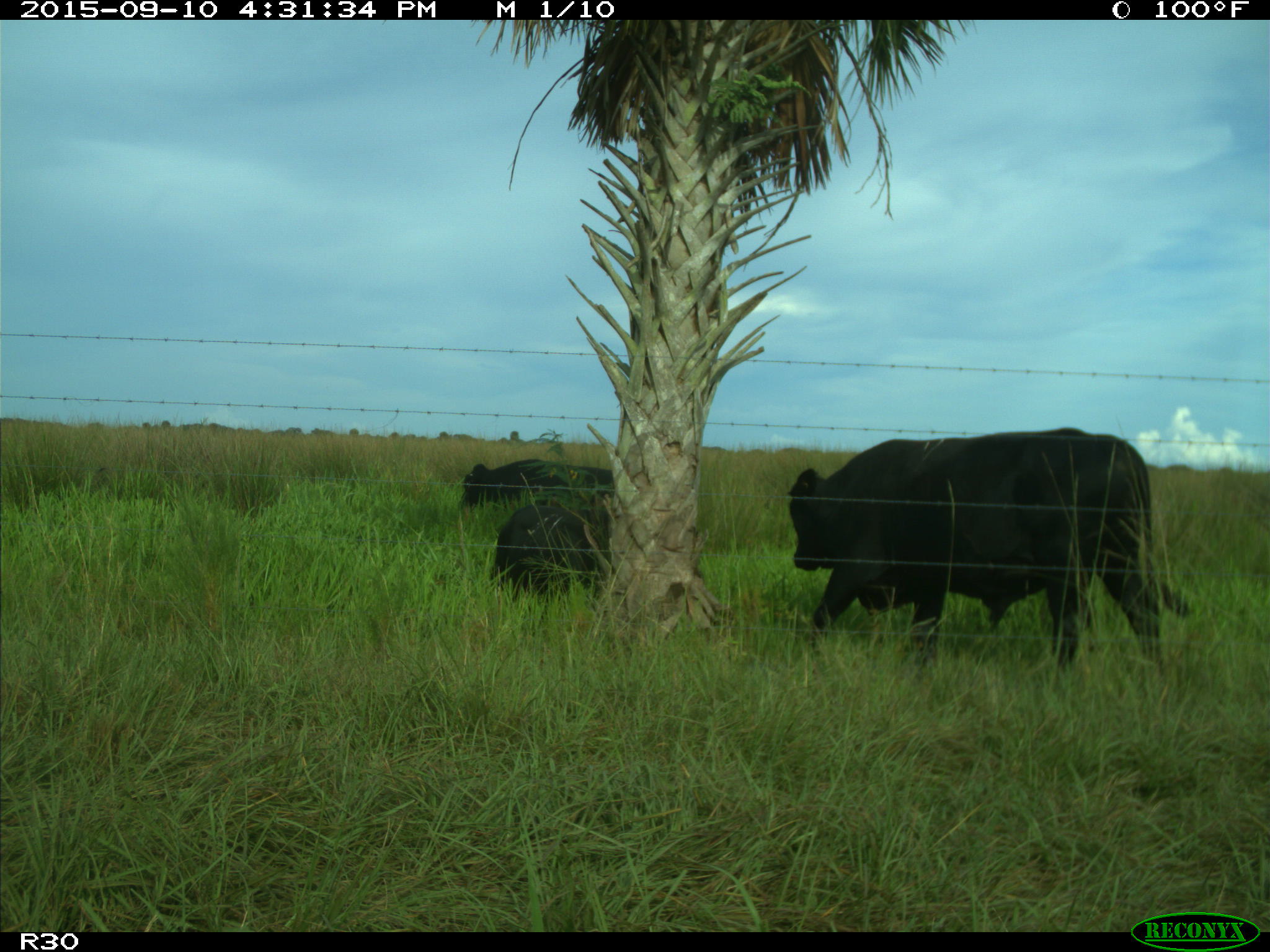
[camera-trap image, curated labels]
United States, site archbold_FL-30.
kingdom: Animalia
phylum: Chordata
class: Mammalia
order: Artiodactyla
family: Bovidae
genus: Bos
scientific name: Bos taurus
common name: domestic cow